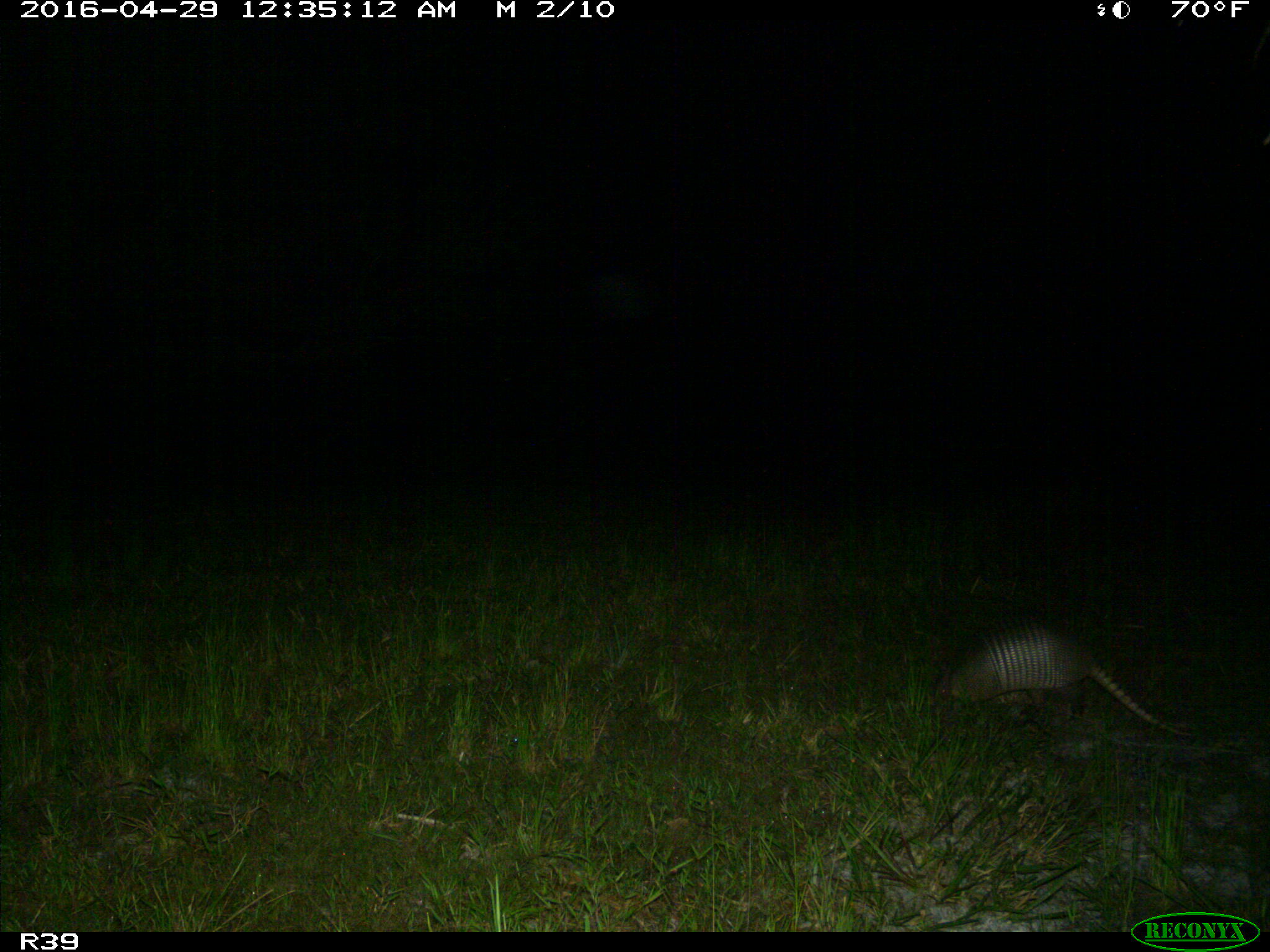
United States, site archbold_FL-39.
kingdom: Animalia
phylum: Chordata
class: Mammalia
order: Cingulata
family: Dasypodidae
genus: Dasypus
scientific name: Dasypus novemcinctus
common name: nine-banded armadillo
Dasypus novemcinctus (nine-banded armadillo).